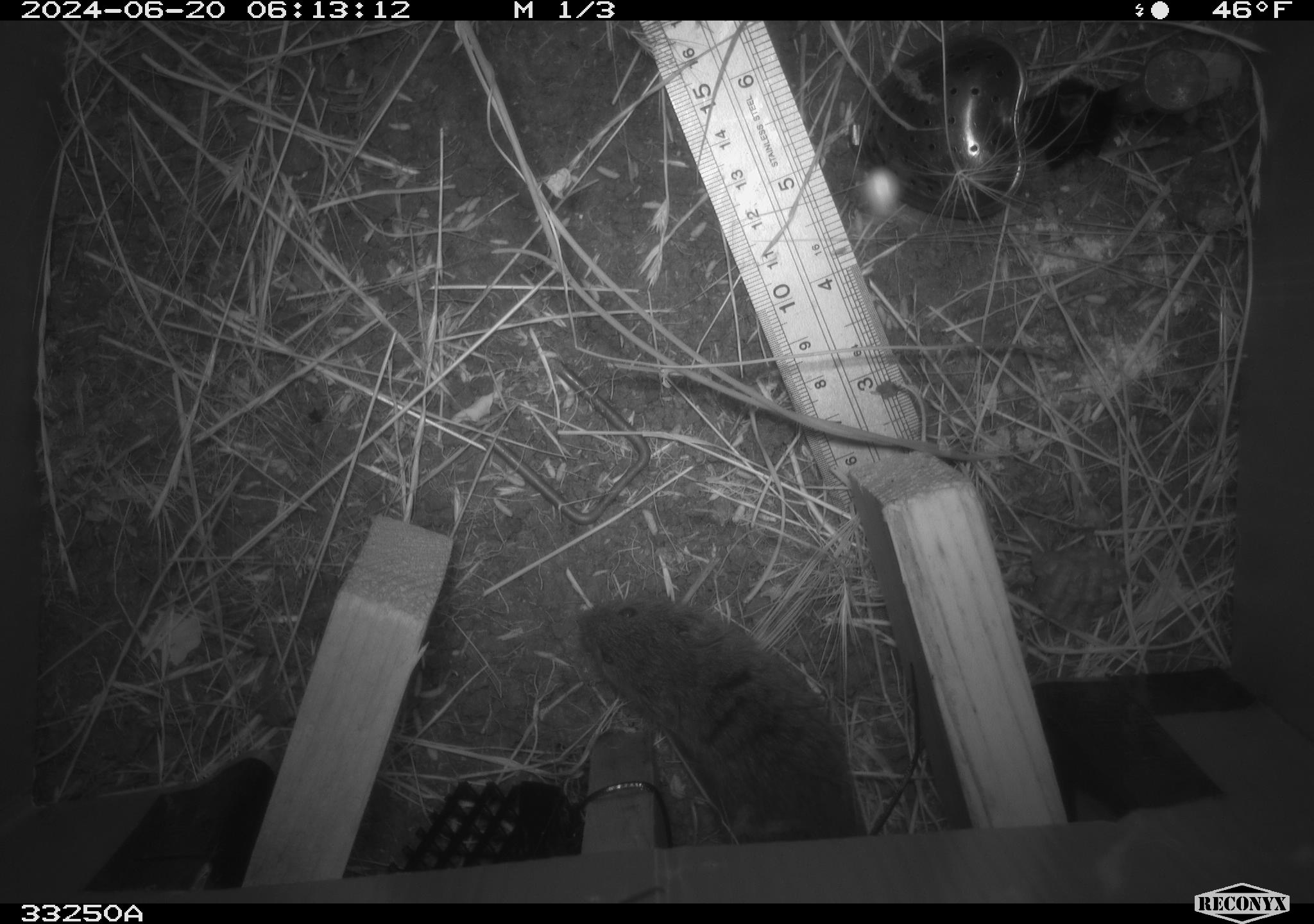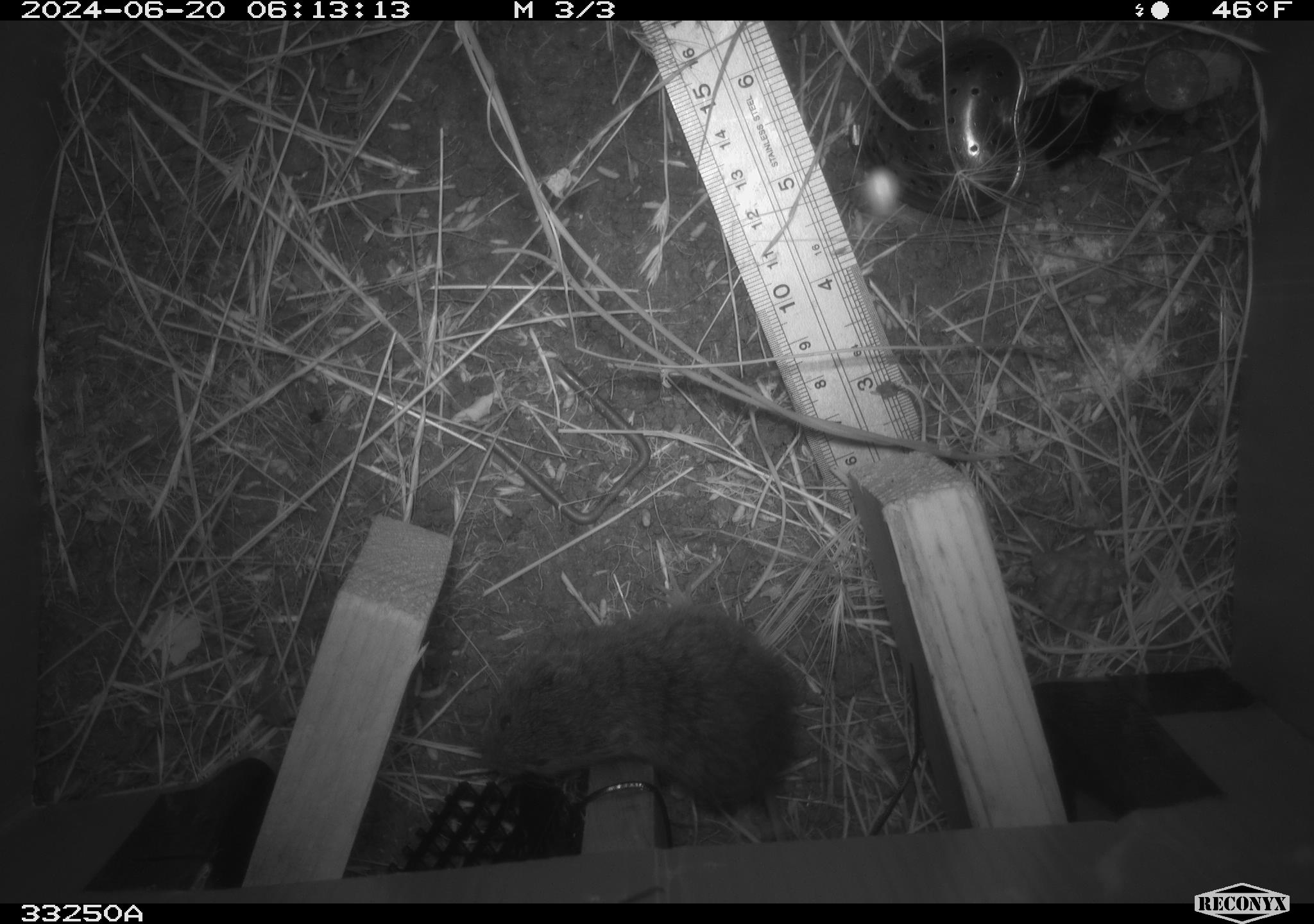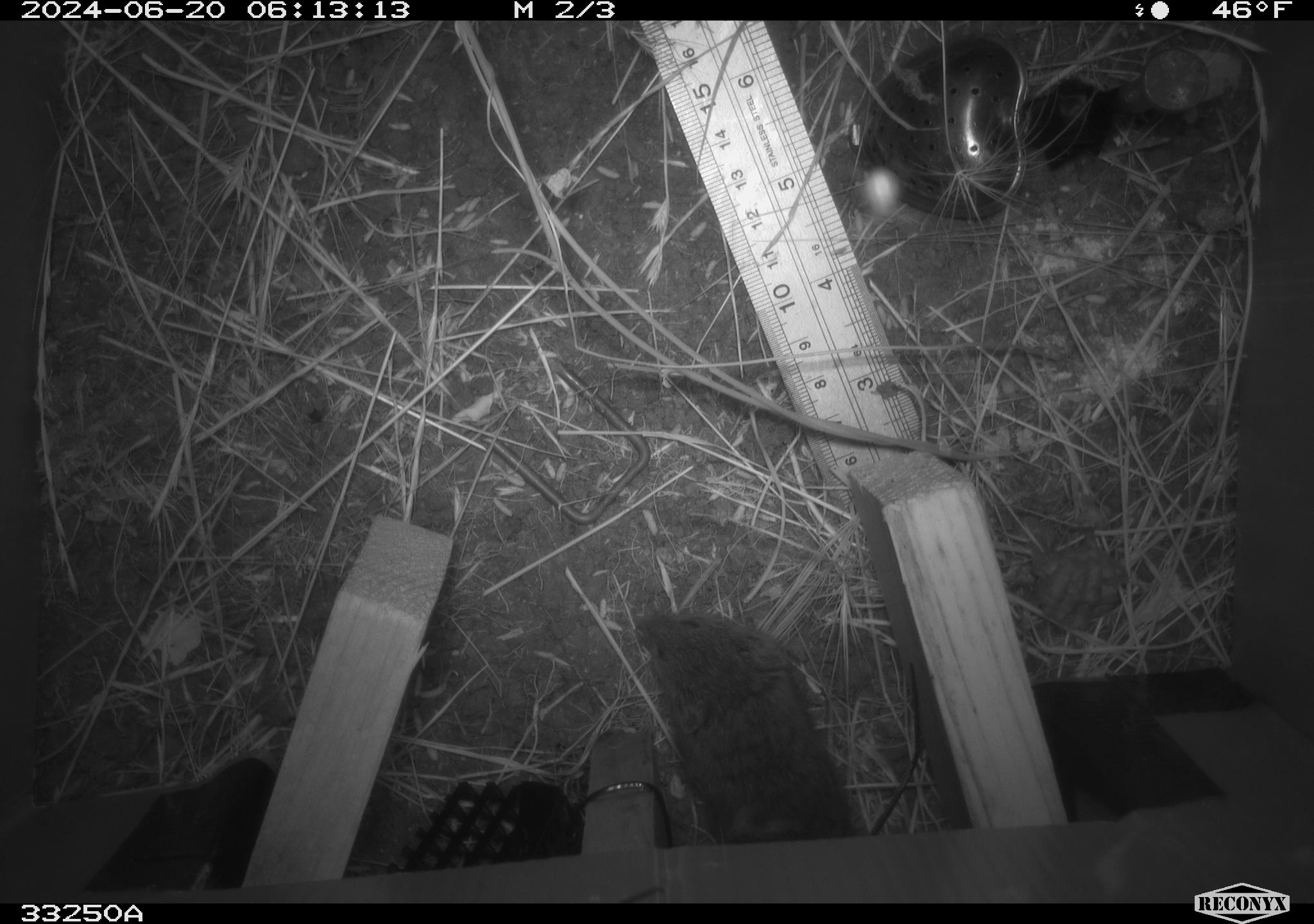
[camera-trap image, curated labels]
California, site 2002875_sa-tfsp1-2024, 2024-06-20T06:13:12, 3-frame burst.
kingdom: Animalia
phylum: Chordata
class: Mammalia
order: Rodentia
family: Cricetidae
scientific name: Arvicolinae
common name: voles, lemmings, and muskrats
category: arvicolinae subfamily